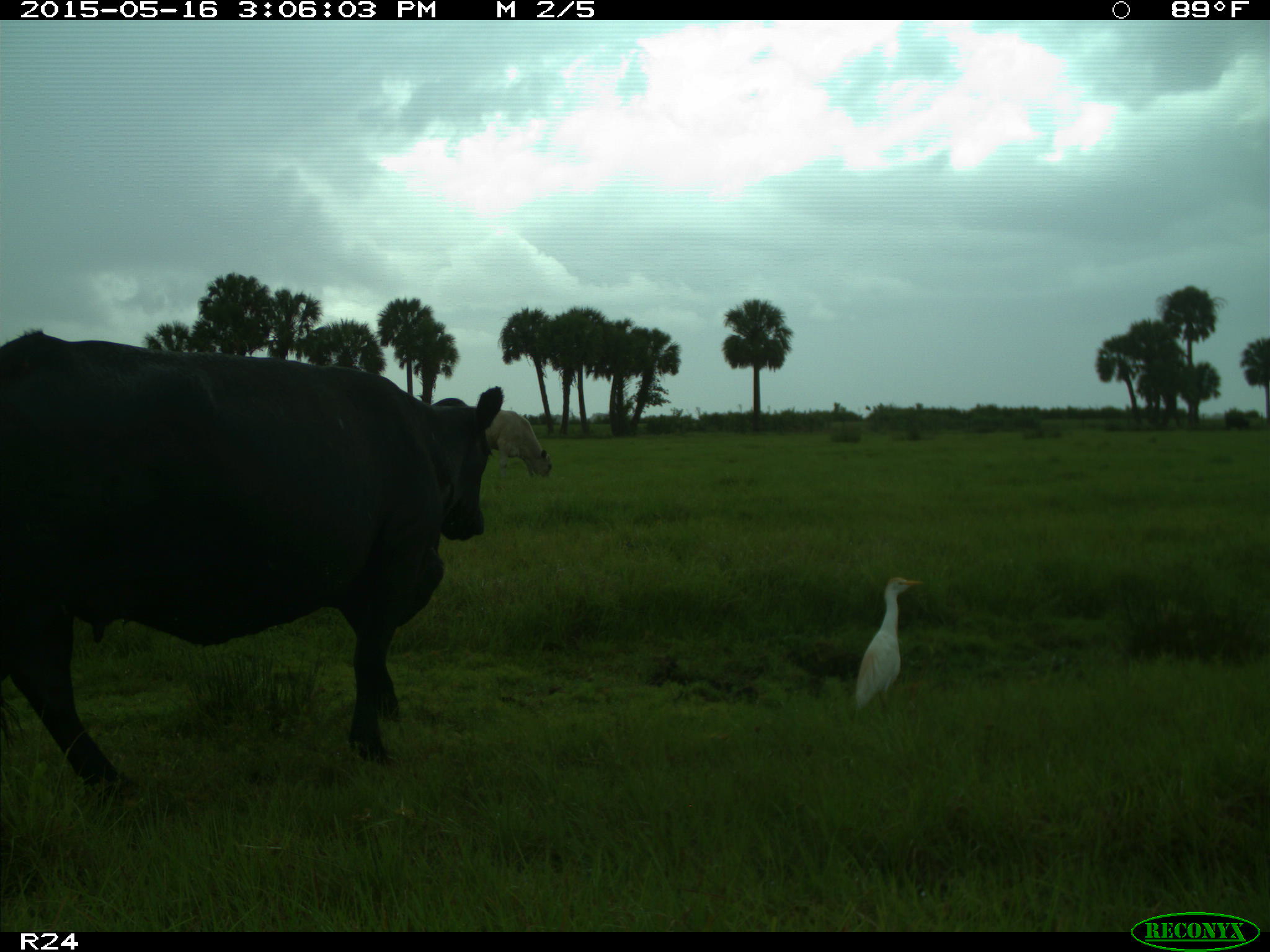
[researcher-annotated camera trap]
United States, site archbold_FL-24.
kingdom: Animalia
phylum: Chordata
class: Mammalia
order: Artiodactyla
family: Bovidae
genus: Bos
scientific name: Bos taurus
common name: domestic cow